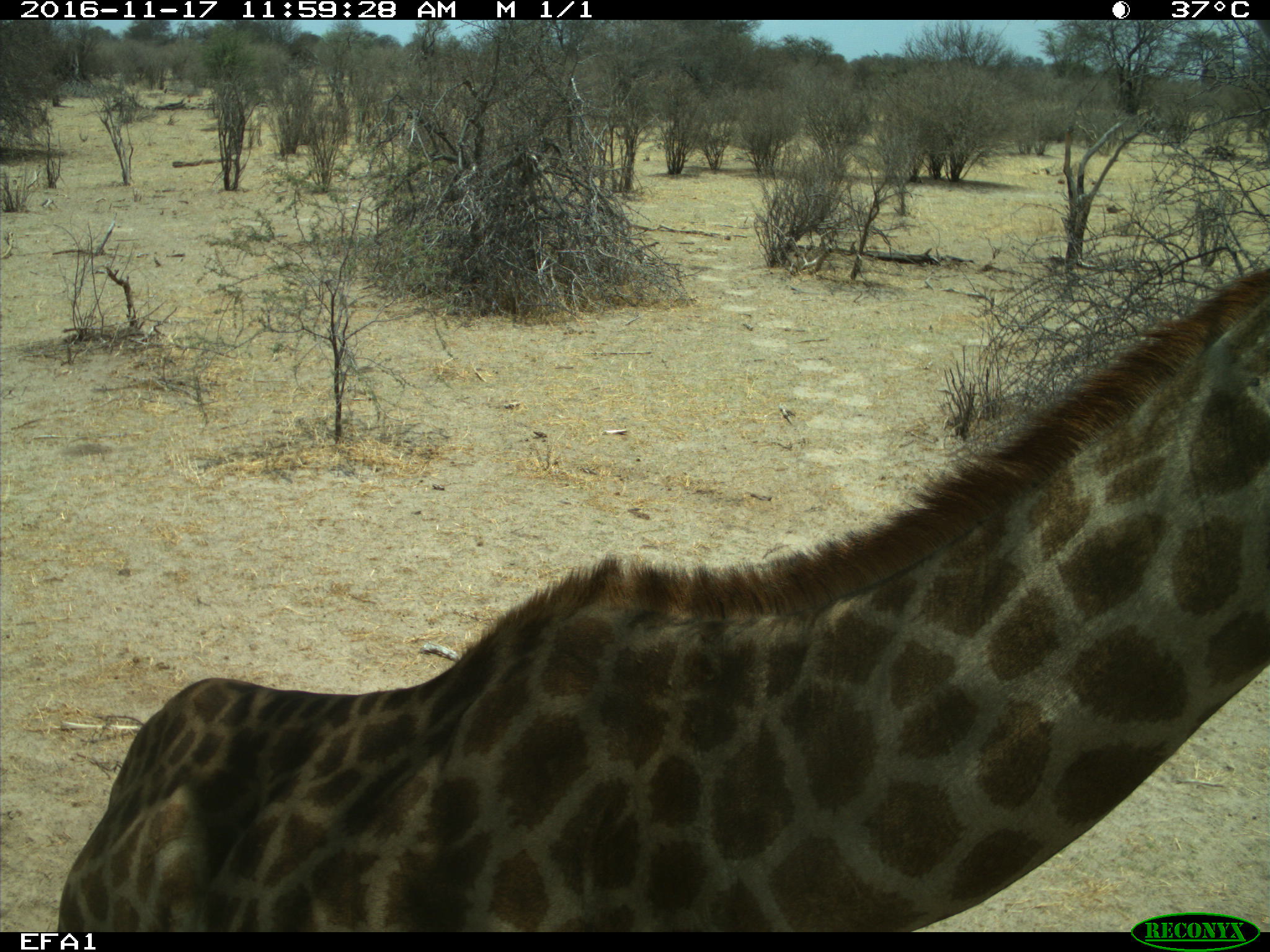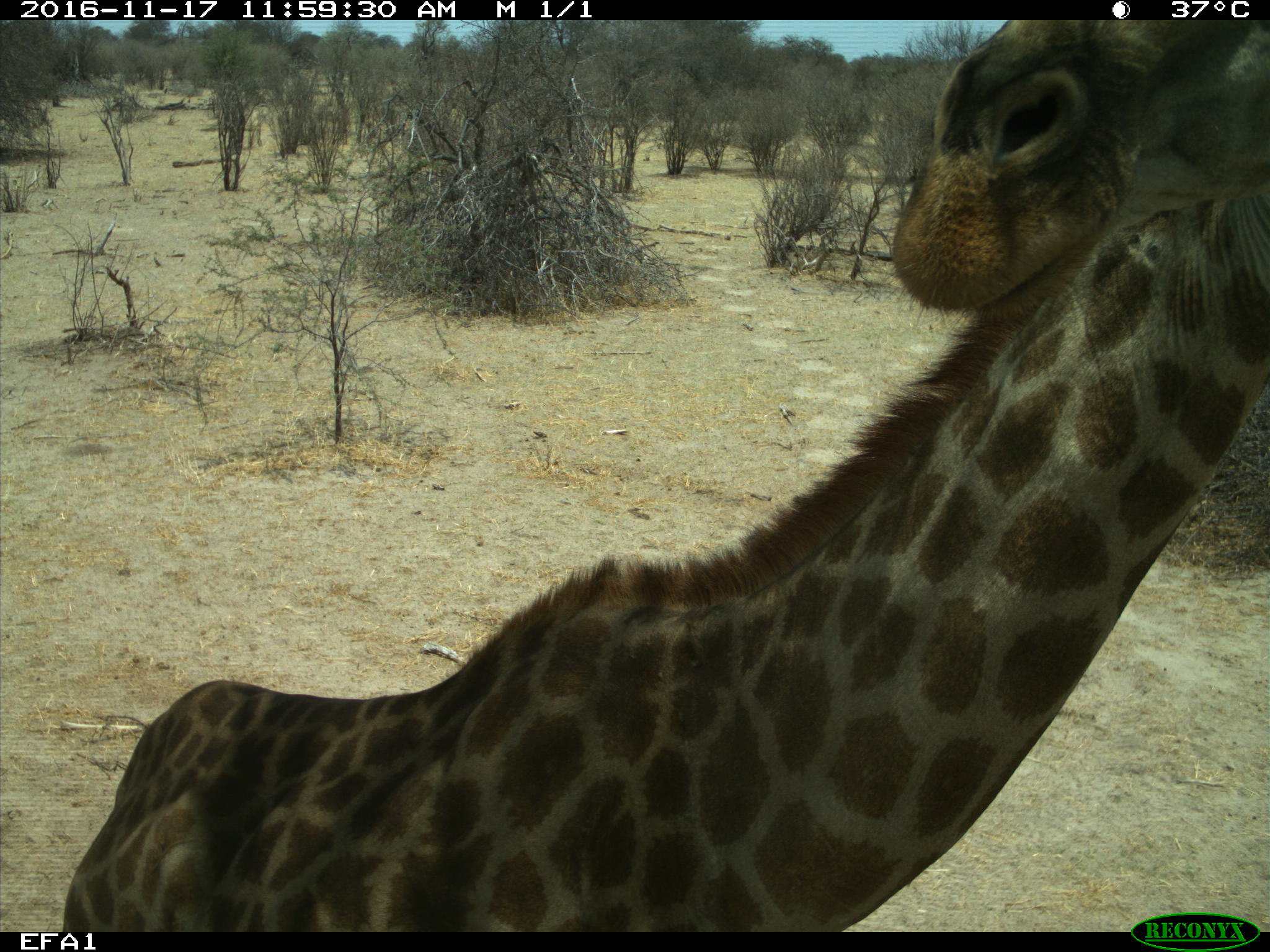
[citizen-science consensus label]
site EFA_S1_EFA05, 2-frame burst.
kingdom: Animalia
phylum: Chordata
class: Mammalia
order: Artiodactyla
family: Giraffidae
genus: Giraffa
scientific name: Giraffa camelopardalis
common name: giraffe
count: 1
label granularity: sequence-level